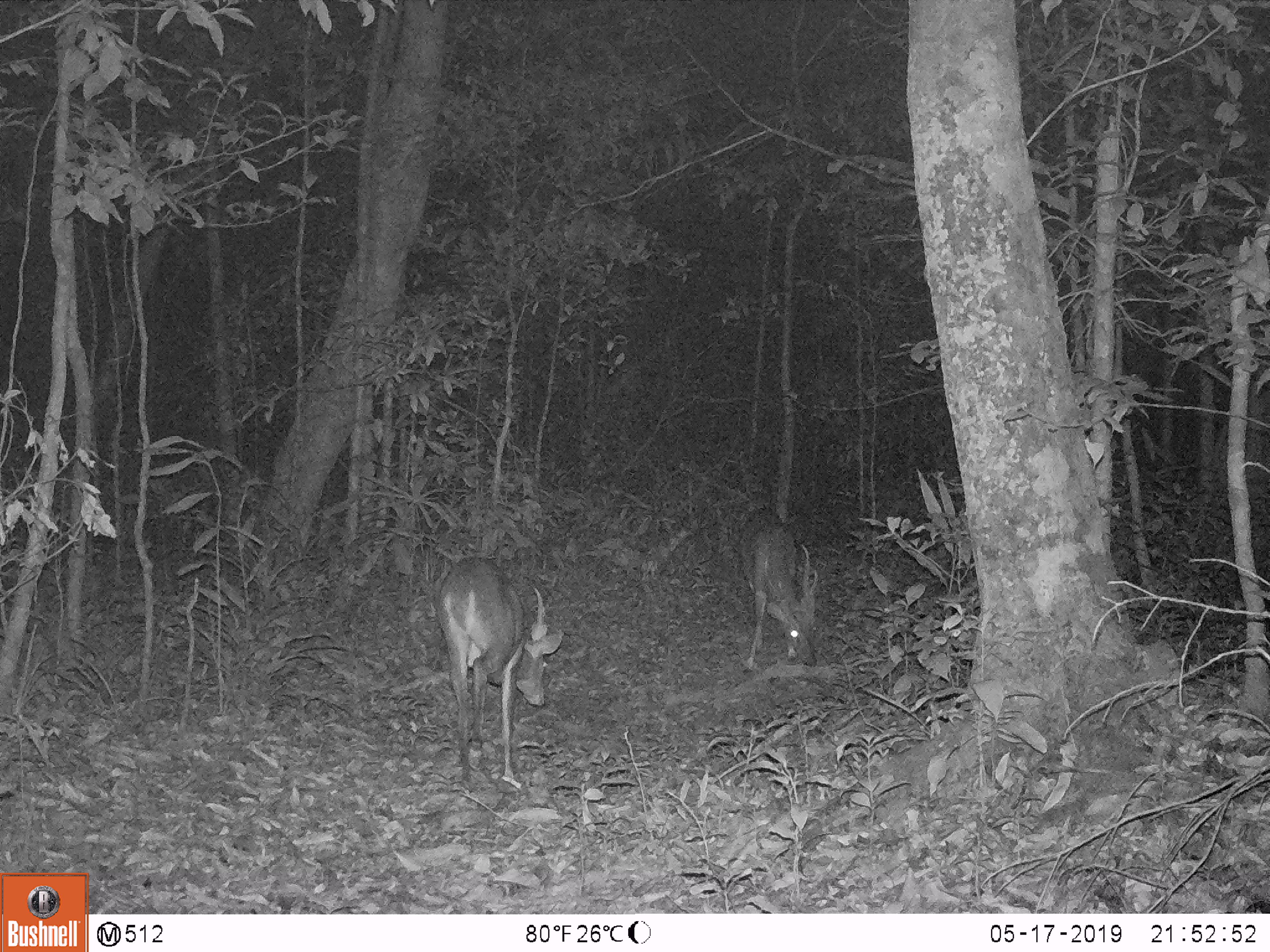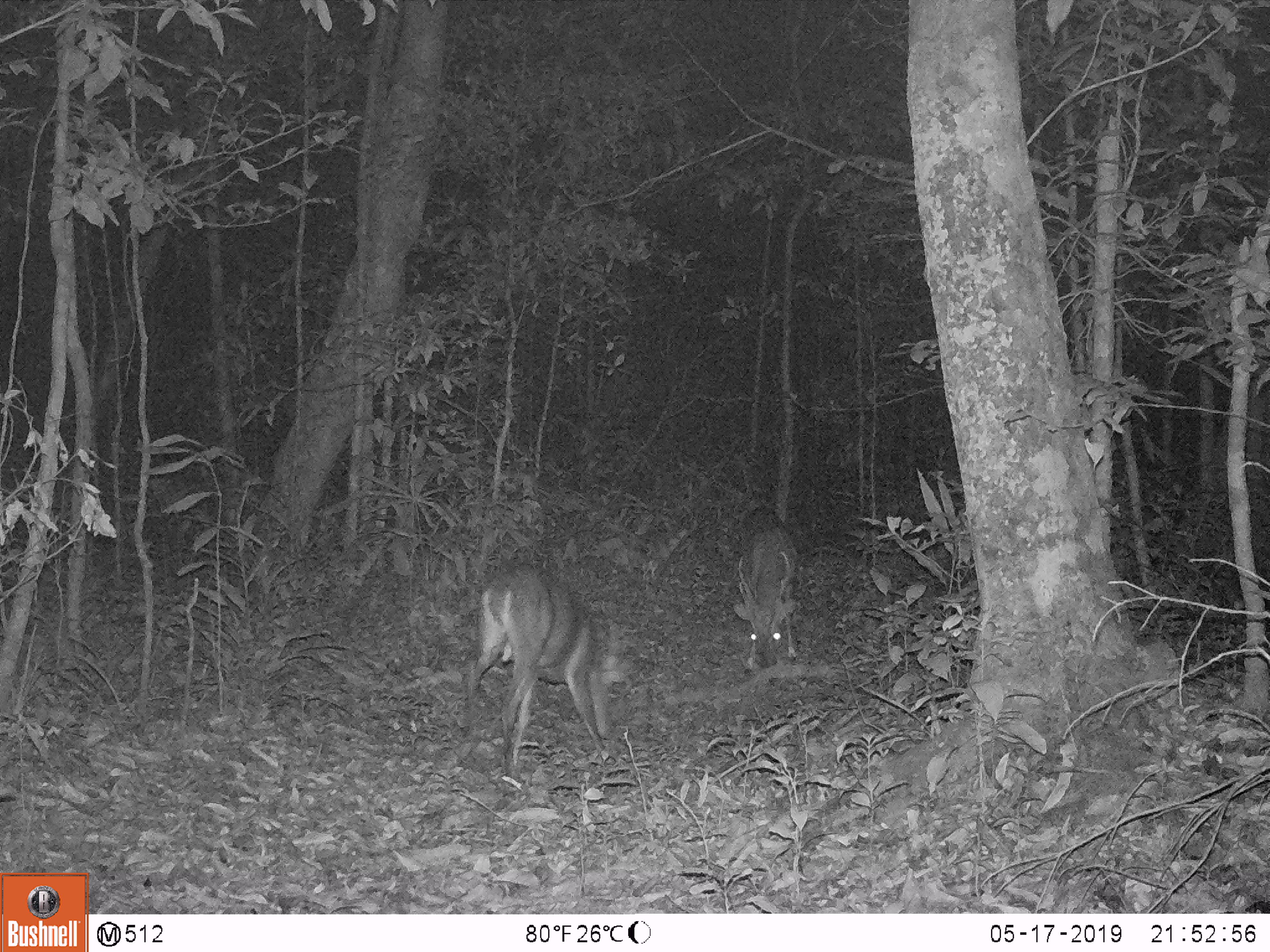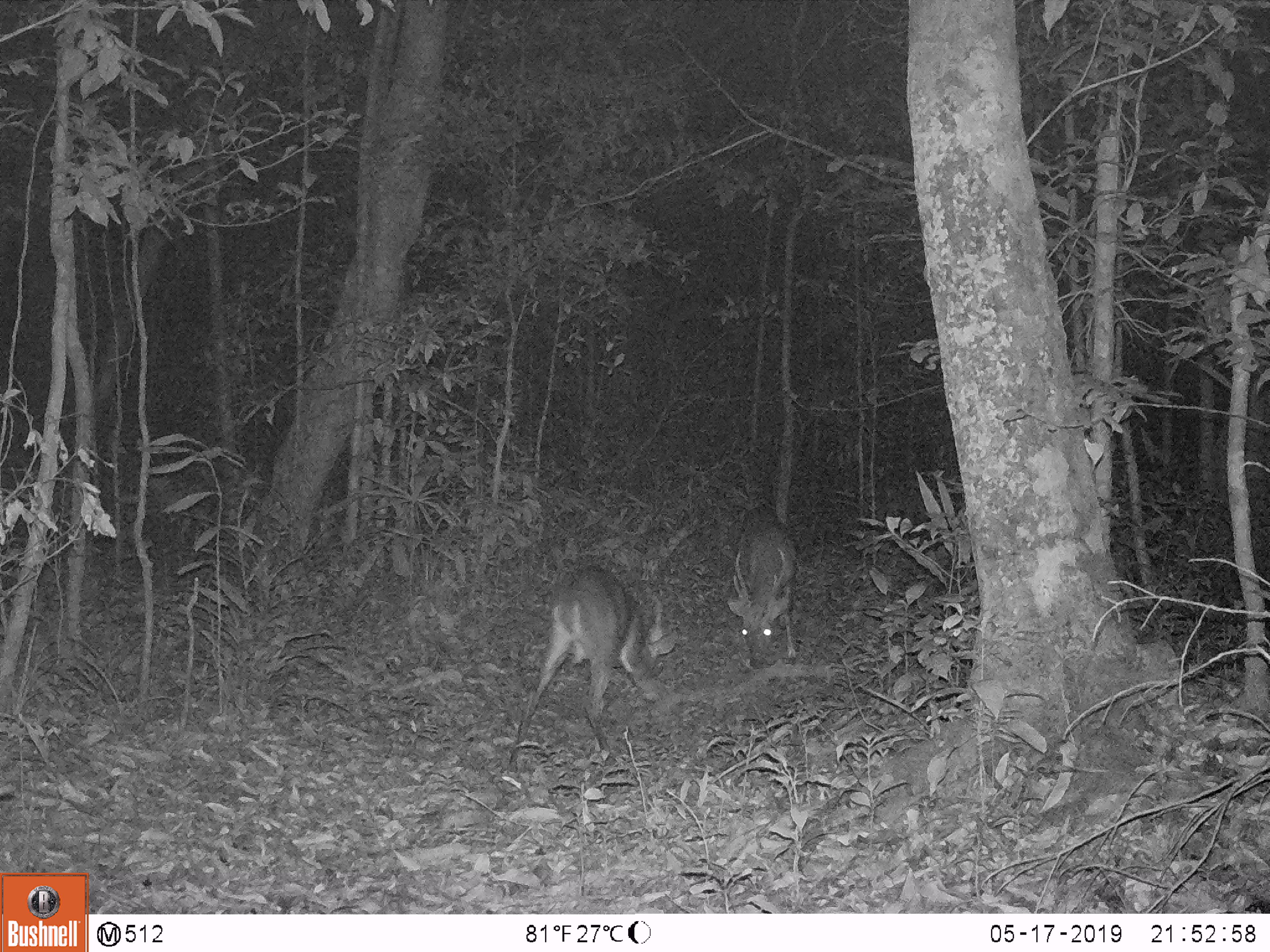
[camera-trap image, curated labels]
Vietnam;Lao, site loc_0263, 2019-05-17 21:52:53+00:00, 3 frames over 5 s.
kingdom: Animalia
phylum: Chordata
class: Mammalia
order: Artiodactyla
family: Cervidae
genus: Muntiacus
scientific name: Muntiacus vuquangensis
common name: large-antlered muntjac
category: large antlered muntjac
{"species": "large antlered muntjac (large-antlered muntjac) (Muntiacus vuquangensis)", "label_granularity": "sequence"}